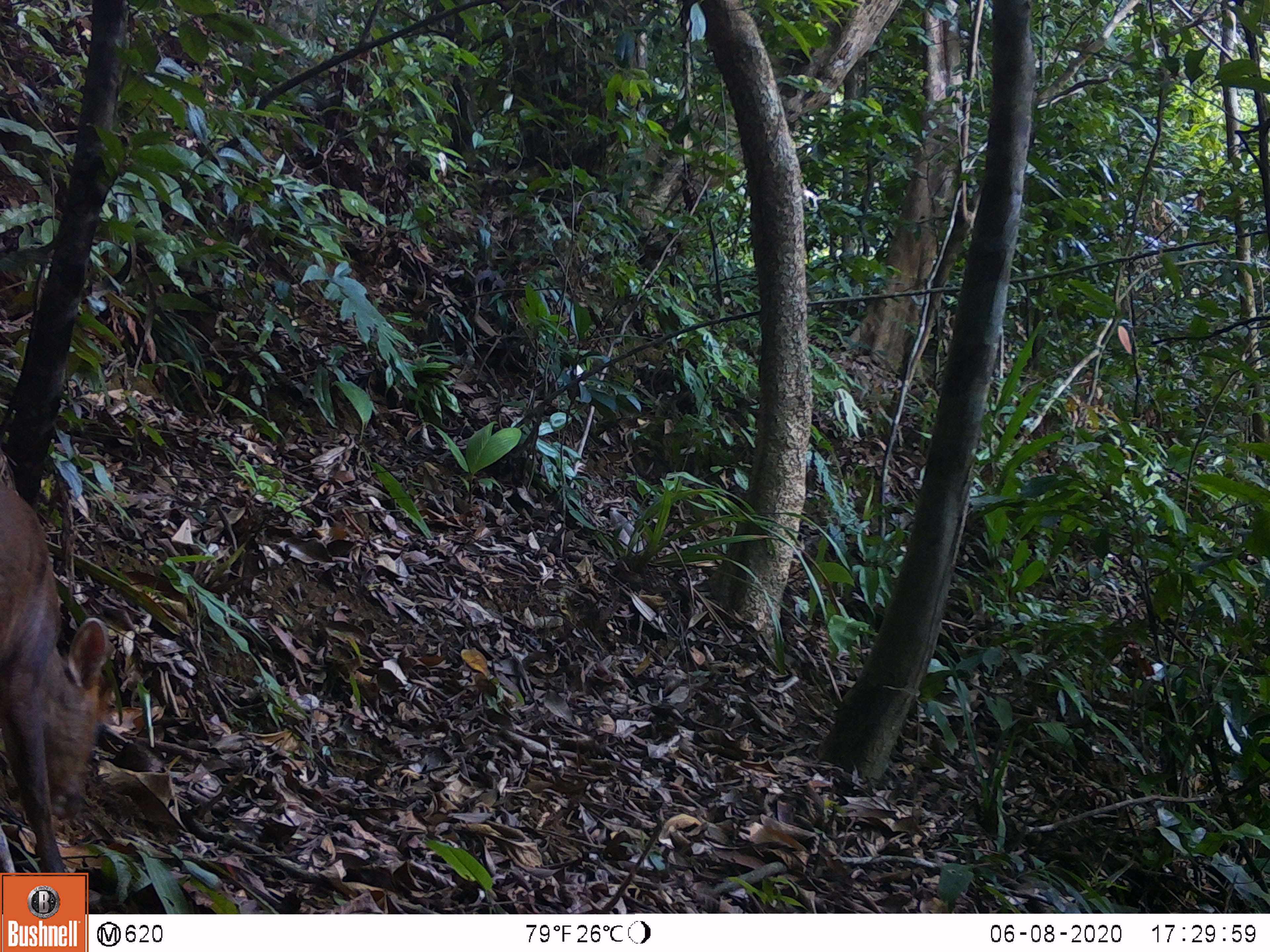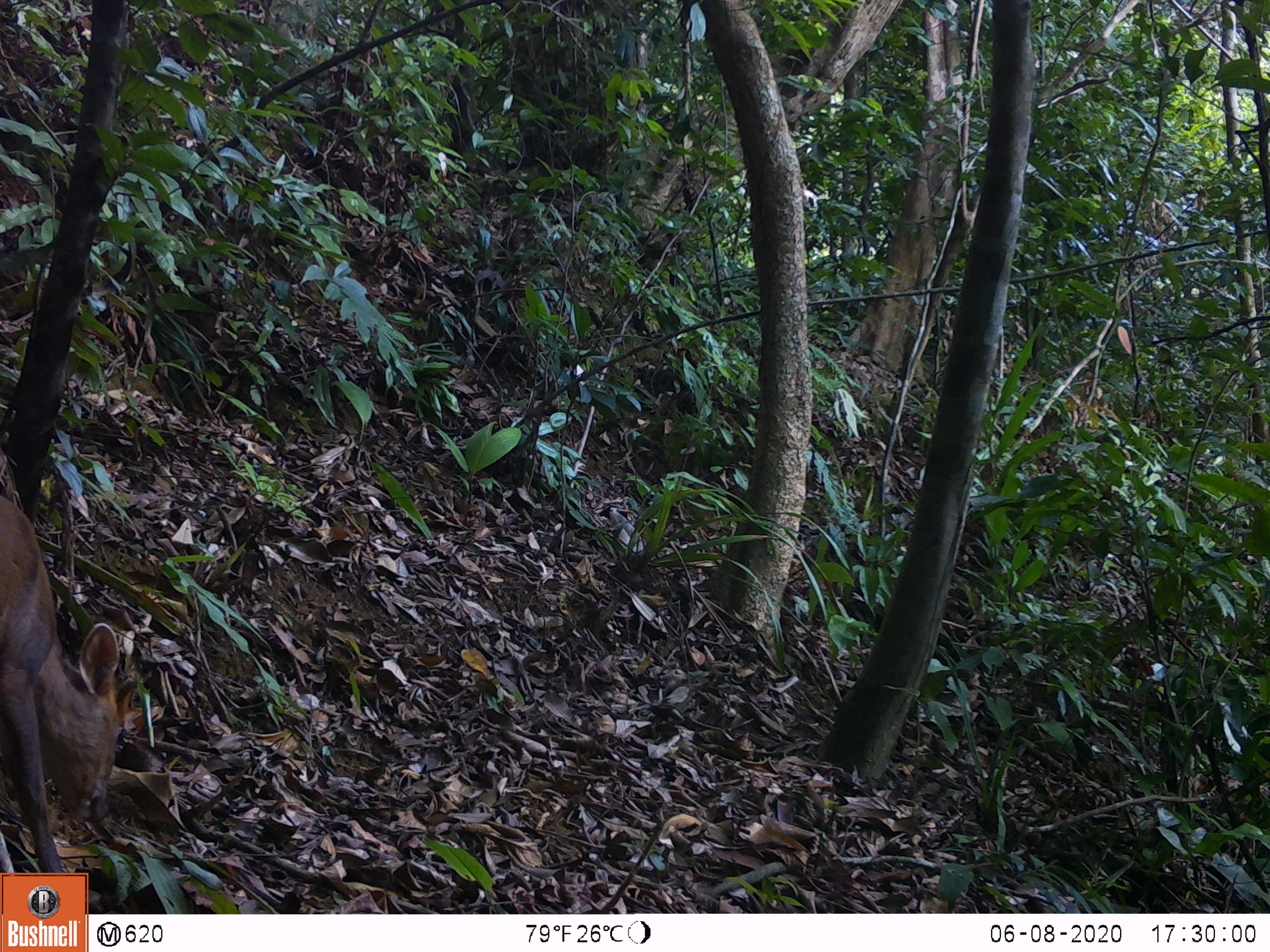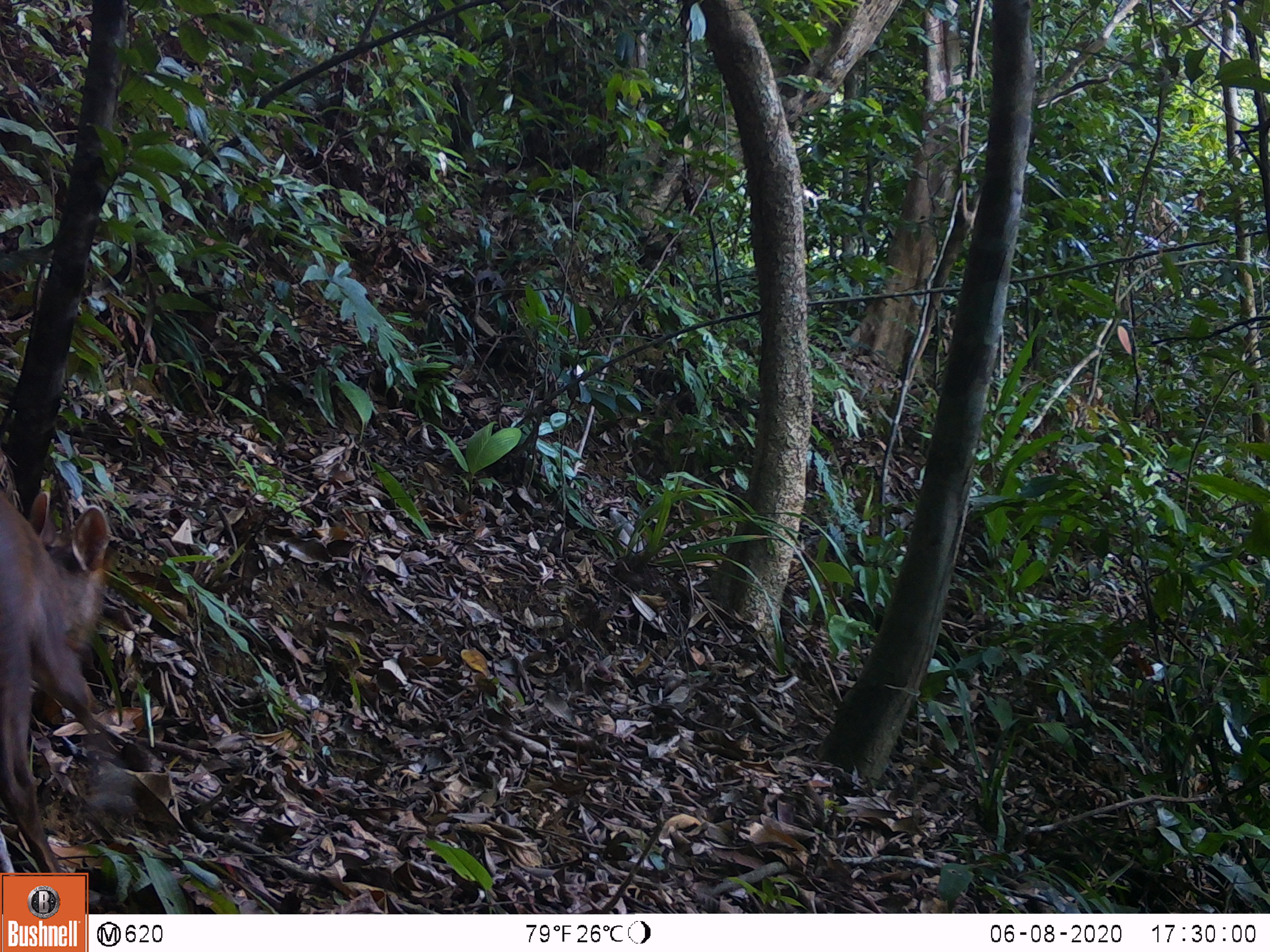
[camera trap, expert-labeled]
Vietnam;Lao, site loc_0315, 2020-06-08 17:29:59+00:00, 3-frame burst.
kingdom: Animalia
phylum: Chordata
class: Mammalia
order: Artiodactyla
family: Cervidae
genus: Muntiacus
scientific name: Muntiacus rooseveltorum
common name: roosevelt's muntjac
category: roosevelts muntjac group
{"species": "roosevelts muntjac group (roosevelt's muntjac) (Muntiacus rooseveltorum)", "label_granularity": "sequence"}